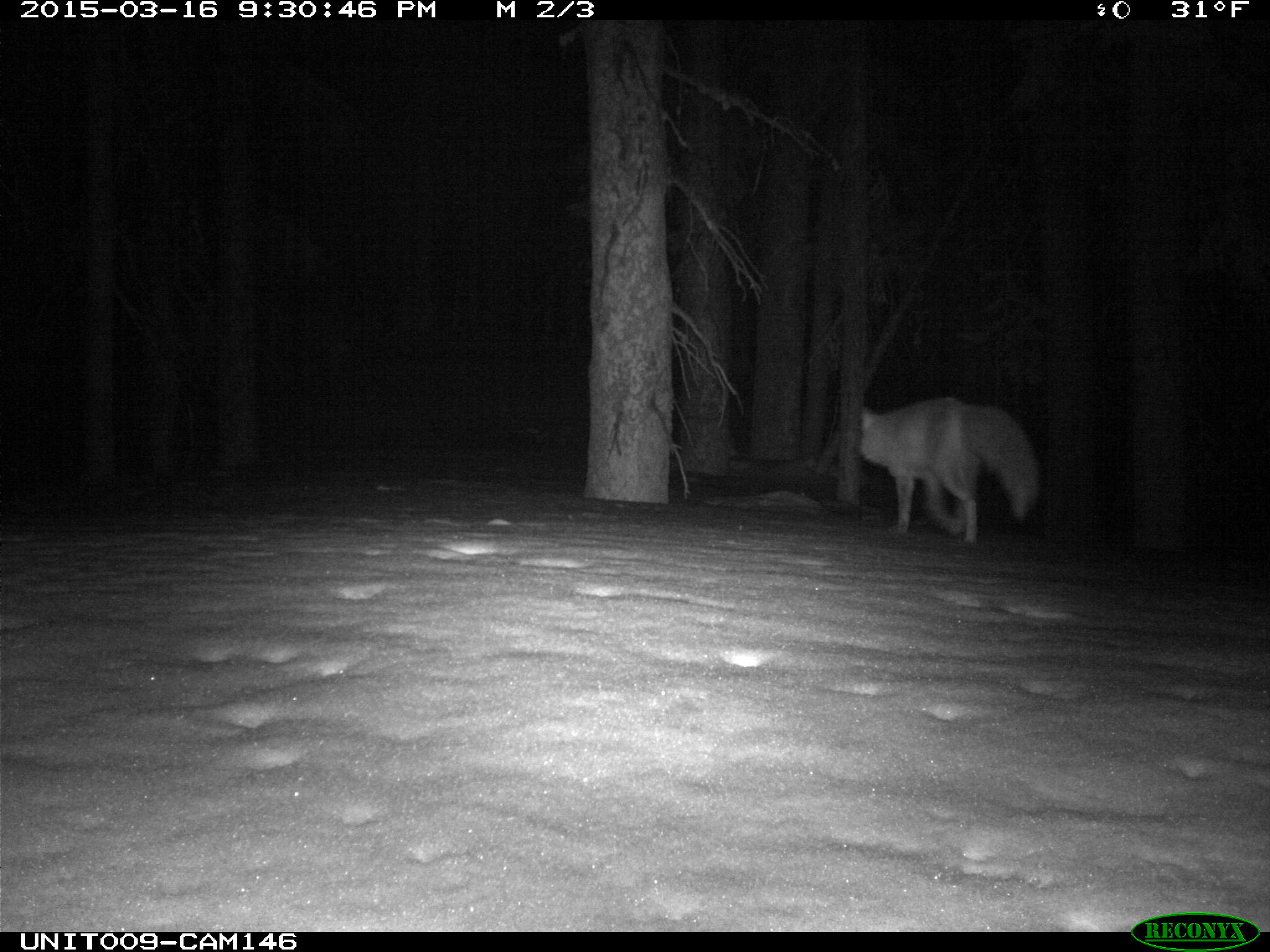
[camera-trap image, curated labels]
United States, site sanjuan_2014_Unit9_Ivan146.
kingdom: Animalia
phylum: Chordata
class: Mammalia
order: Carnivora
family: Canidae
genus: Vulpes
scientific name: Vulpes vulpes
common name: red fox